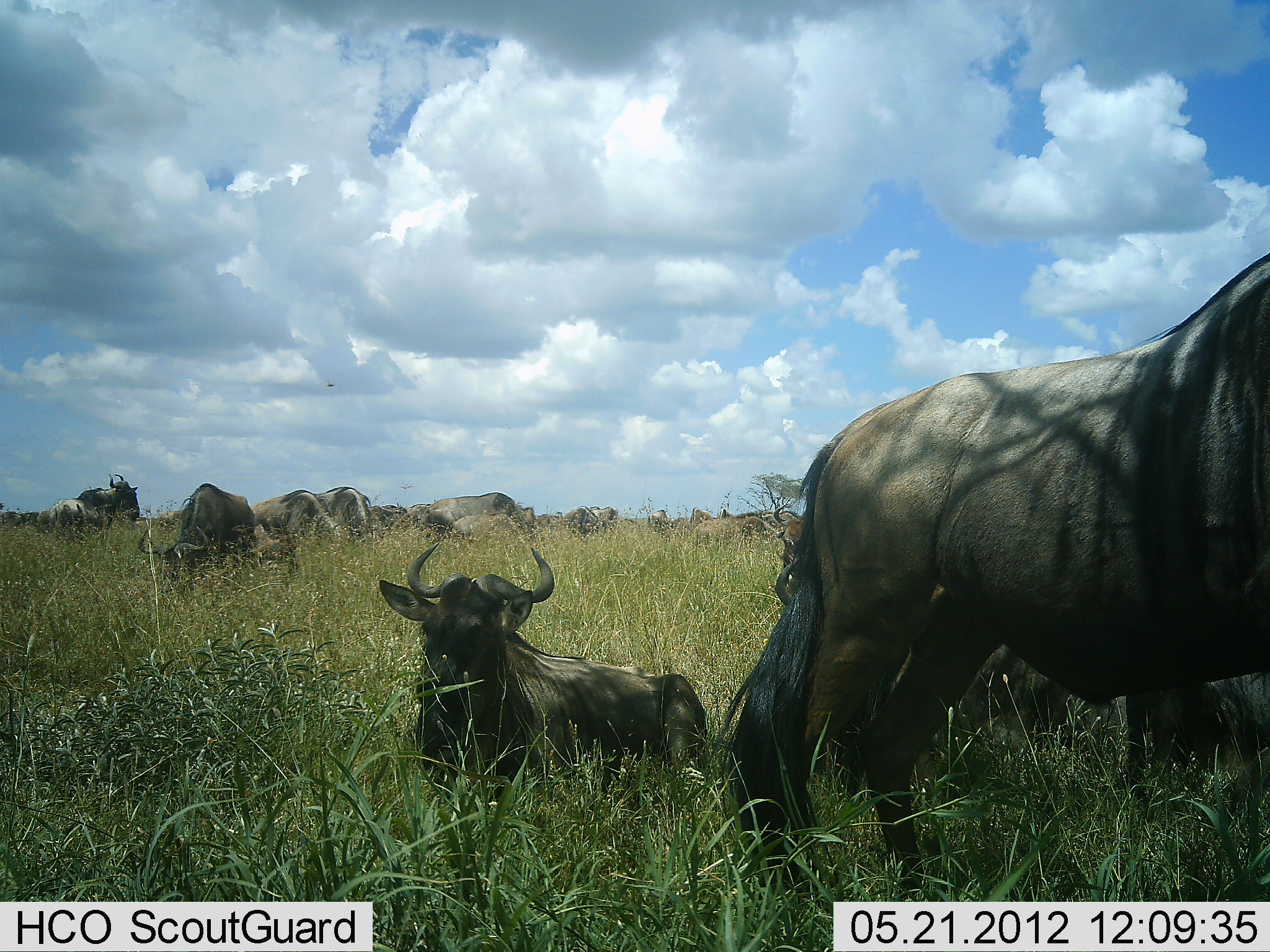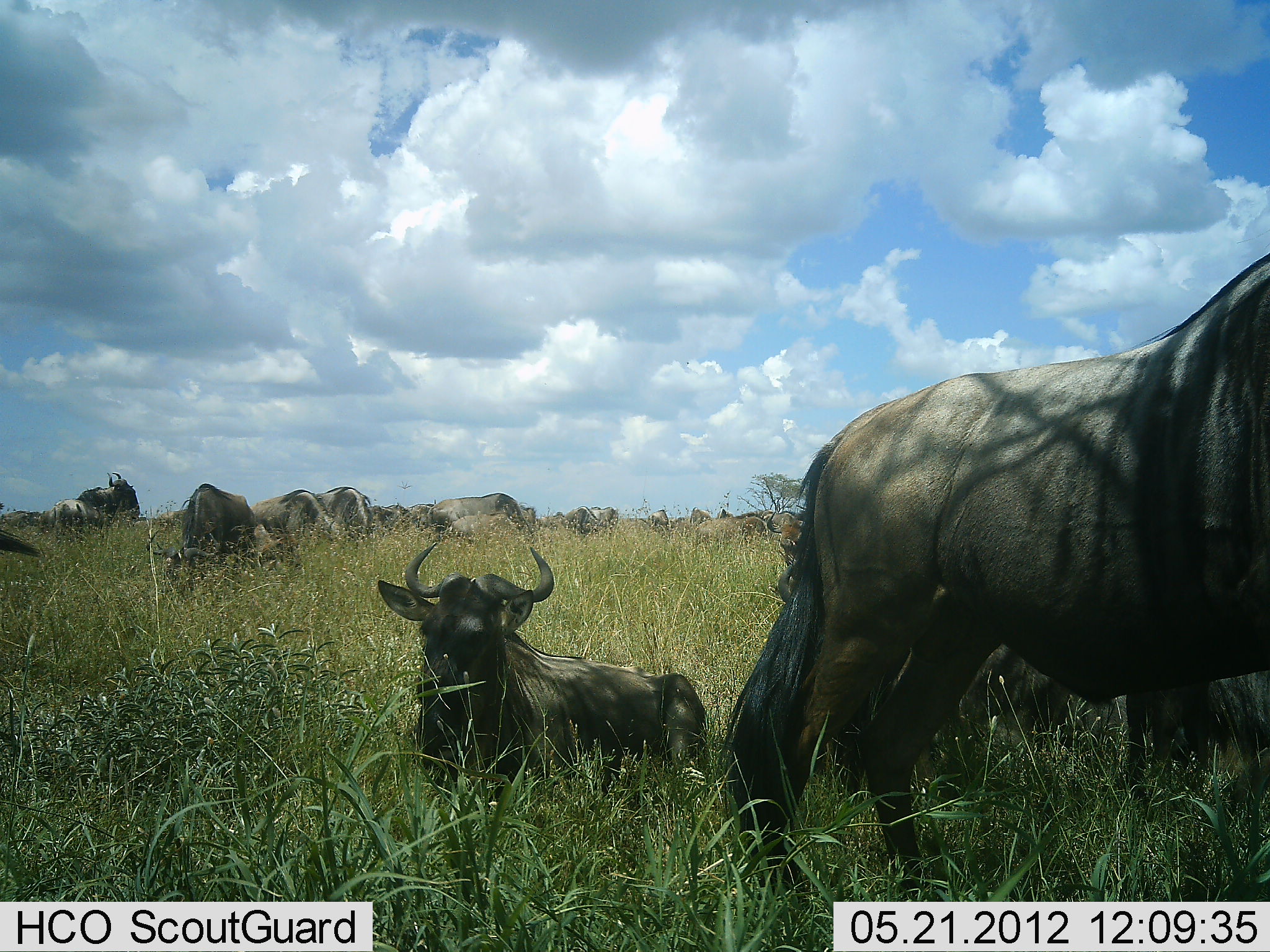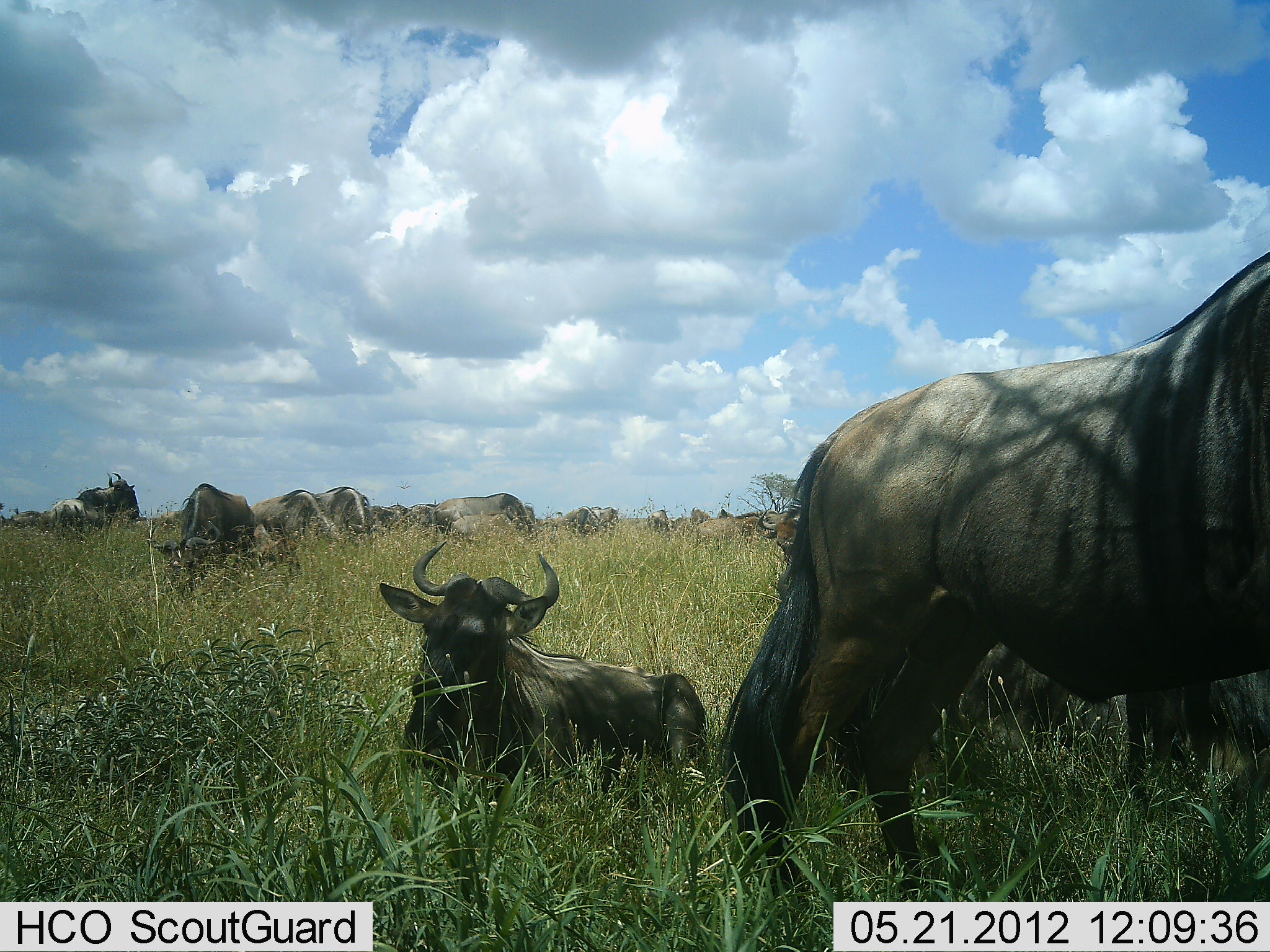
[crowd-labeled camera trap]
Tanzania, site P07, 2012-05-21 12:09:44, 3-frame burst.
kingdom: Animalia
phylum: Chordata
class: Mammalia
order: Artiodactyla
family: Bovidae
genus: Connochaetes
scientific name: Connochaetes taurinus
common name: blue wildebeest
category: wildebeest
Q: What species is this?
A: Wildebeest (blue wildebeest) (Connochaetes taurinus).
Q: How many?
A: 11-50.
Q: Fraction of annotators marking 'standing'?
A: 65%.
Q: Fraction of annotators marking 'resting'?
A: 88%.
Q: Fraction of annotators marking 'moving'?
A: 12%.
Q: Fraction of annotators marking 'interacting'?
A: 12%.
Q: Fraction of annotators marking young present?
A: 0%.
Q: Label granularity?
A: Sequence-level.